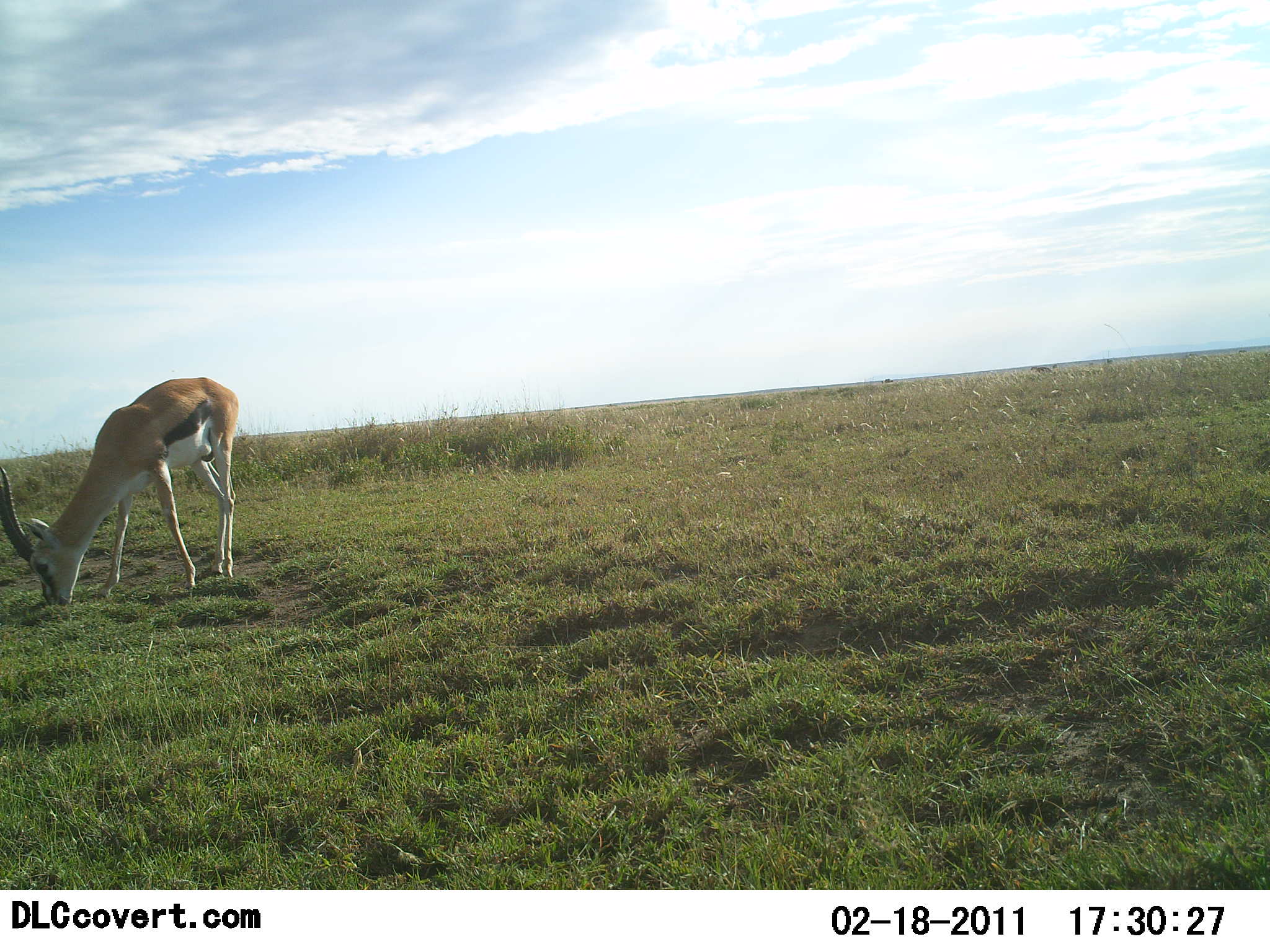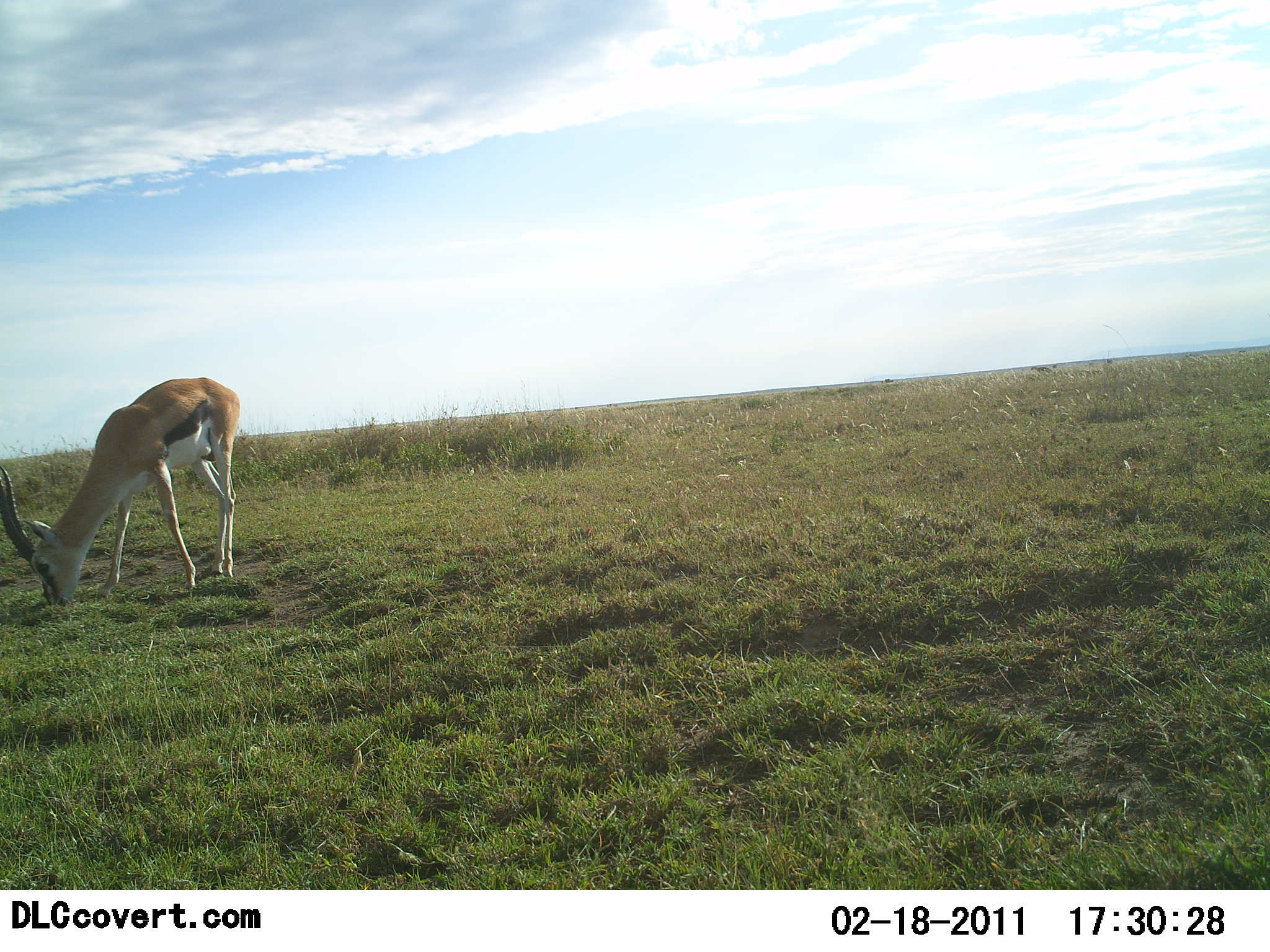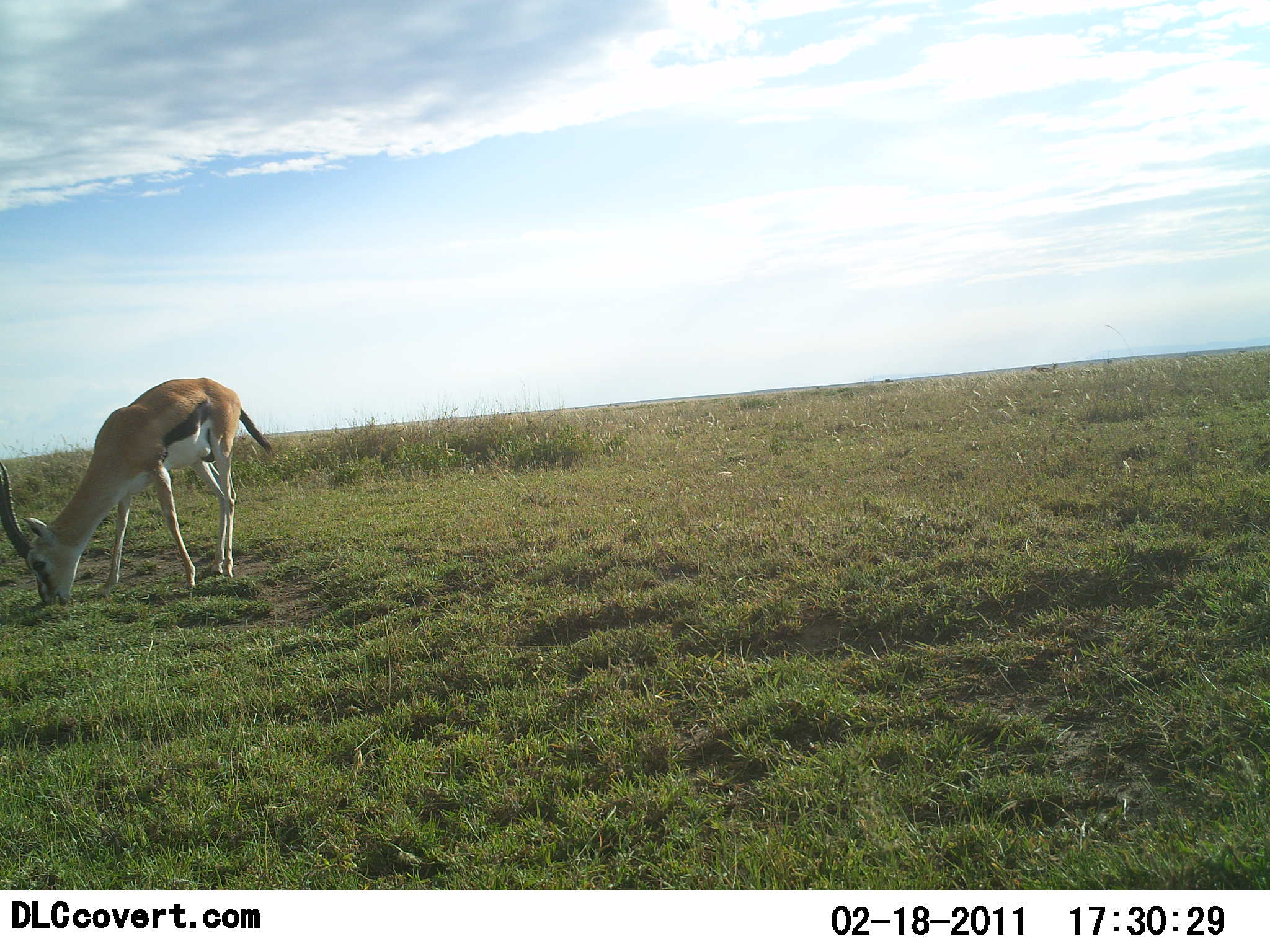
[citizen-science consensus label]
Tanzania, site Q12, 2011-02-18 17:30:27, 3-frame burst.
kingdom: Animalia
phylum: Chordata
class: Mammalia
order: Artiodactyla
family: Bovidae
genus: Eudorcas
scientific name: Eudorcas thomsonii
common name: thomson's gazelle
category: gazellethomsons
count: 1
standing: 17%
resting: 0%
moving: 0%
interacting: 0%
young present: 0%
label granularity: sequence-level